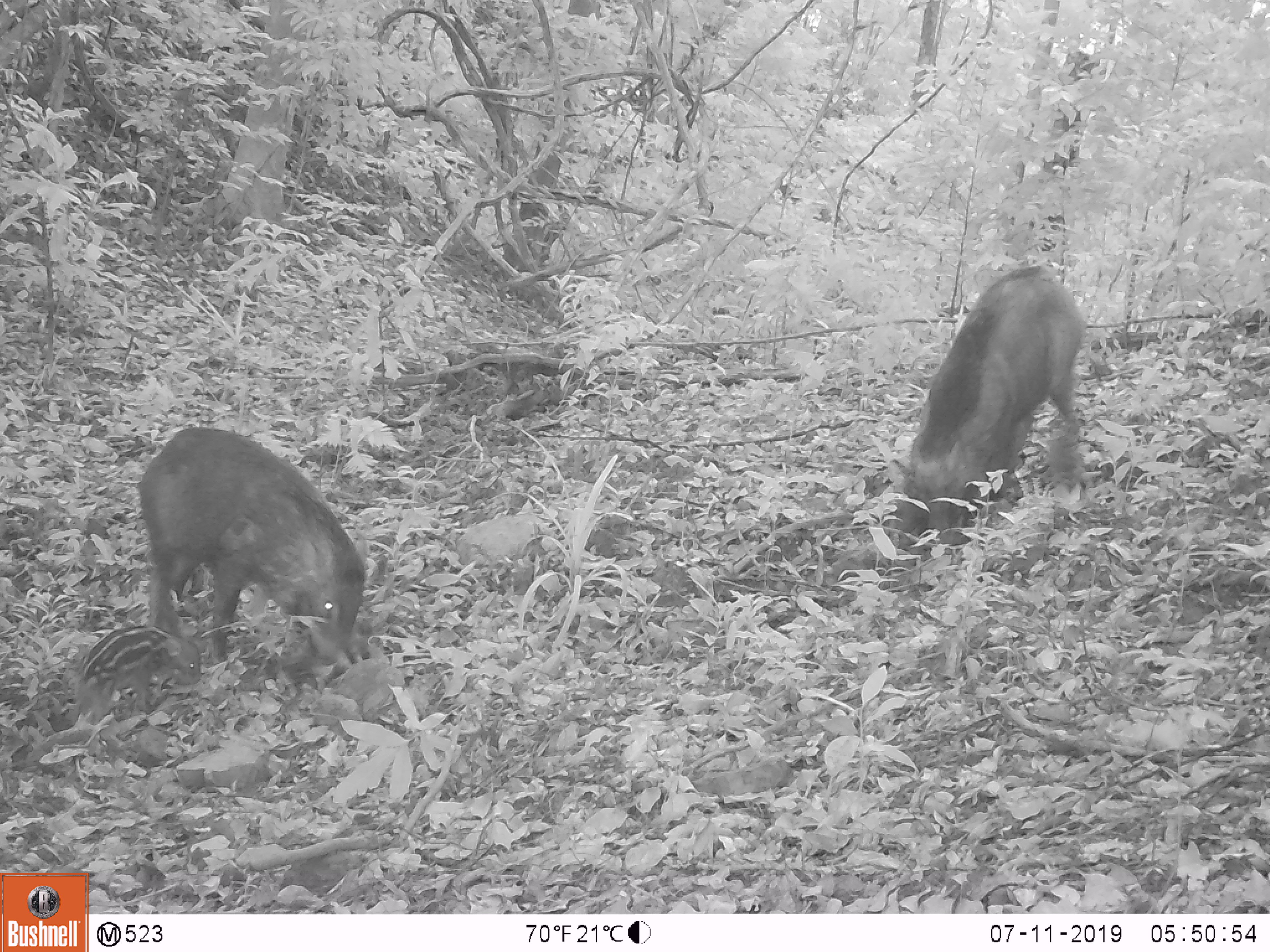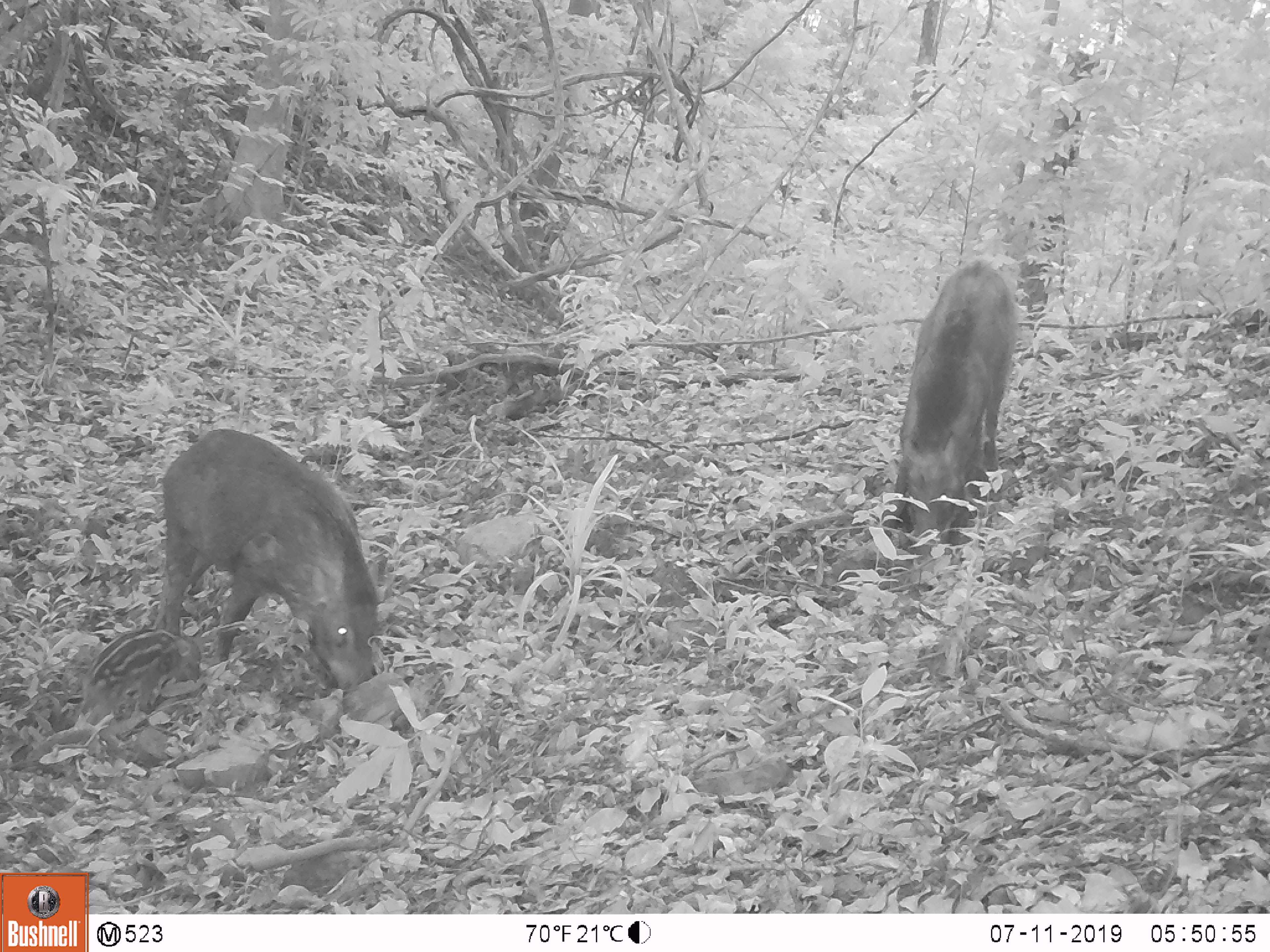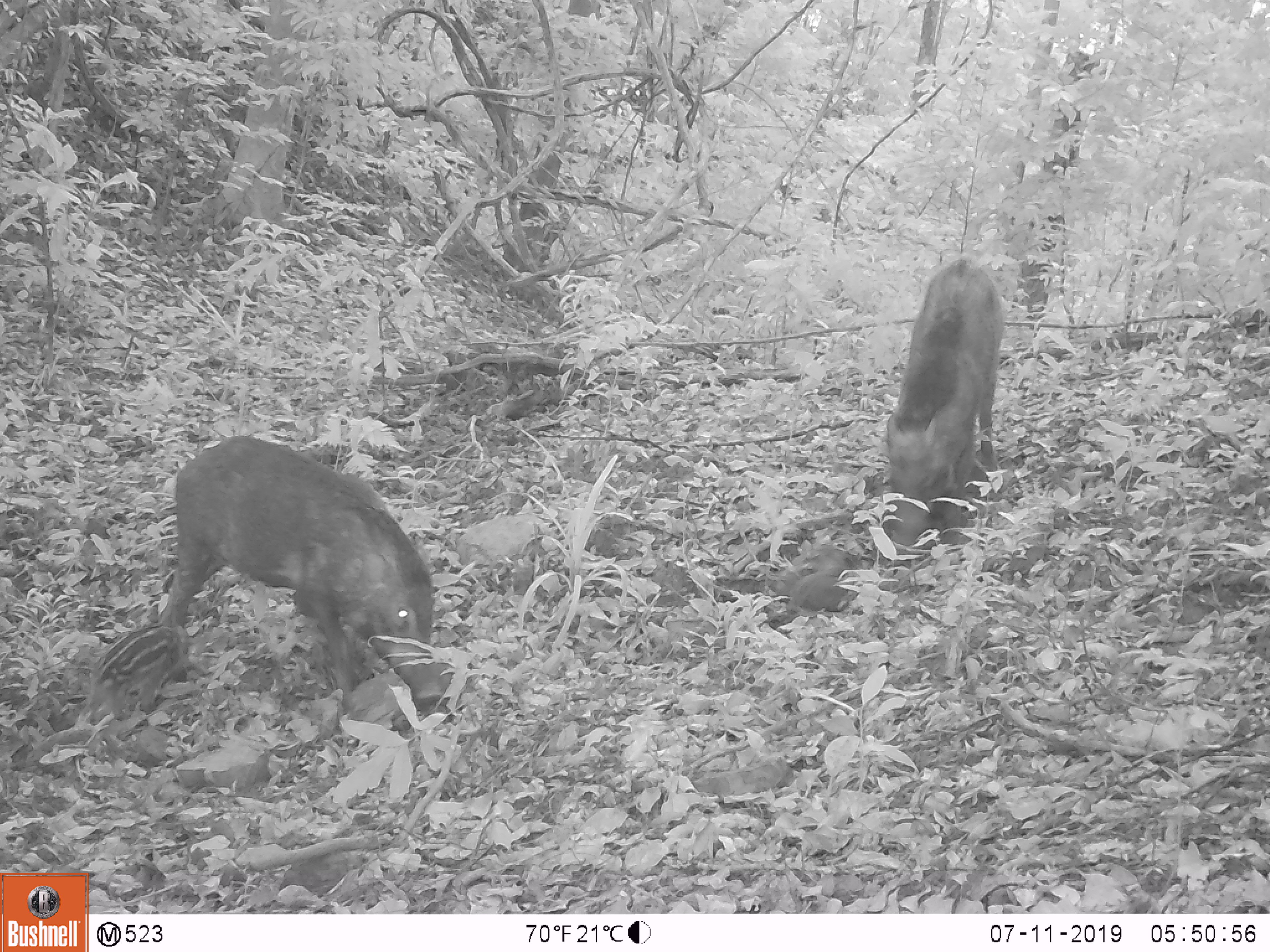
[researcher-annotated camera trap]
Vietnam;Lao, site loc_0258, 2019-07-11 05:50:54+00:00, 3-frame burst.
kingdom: Animalia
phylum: Chordata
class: Mammalia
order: Artiodactyla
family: Suidae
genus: Sus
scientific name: Sus scrofa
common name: eurasian wild pig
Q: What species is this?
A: Eurasian wild pig (Sus scrofa).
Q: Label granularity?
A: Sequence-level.